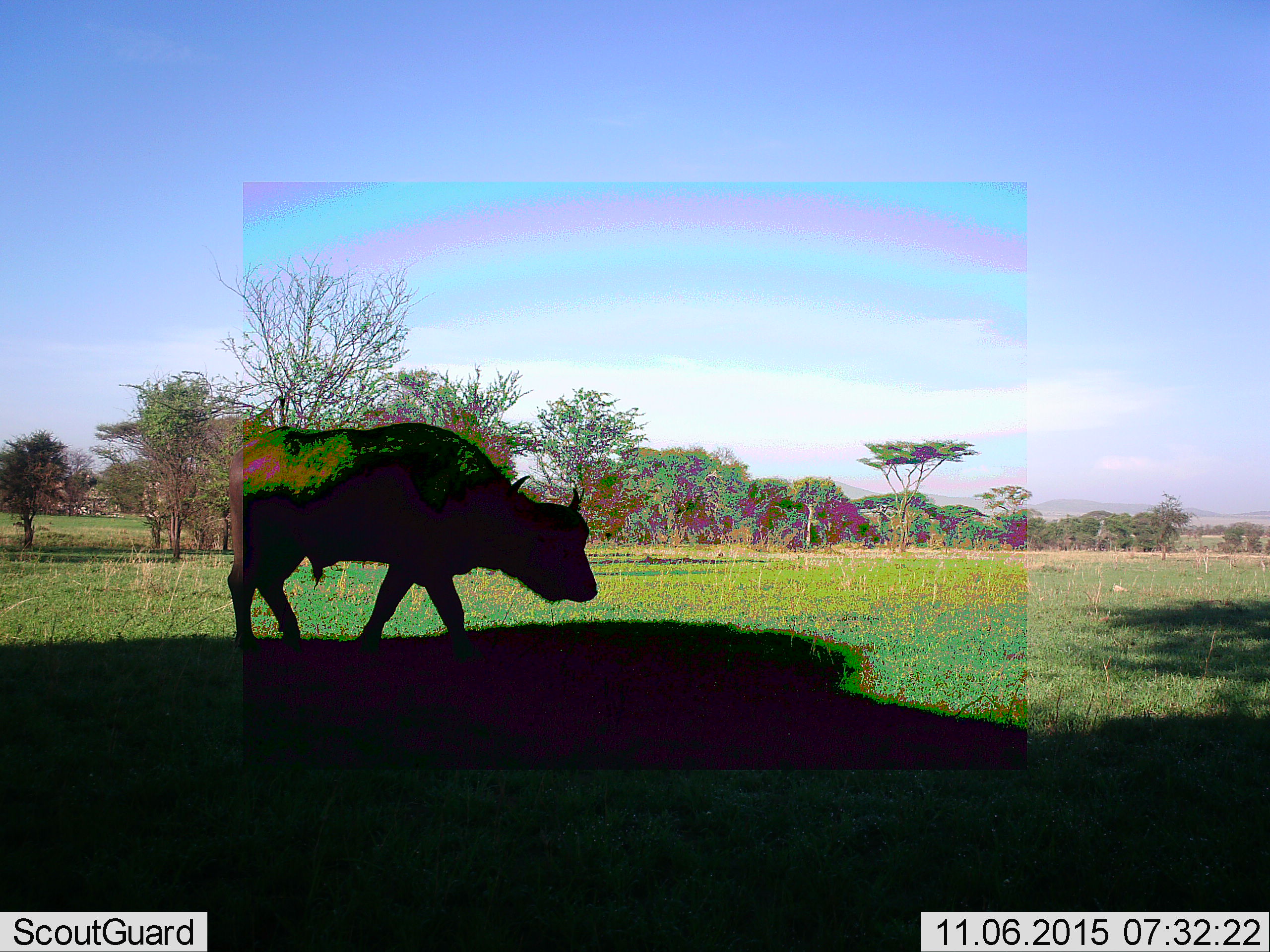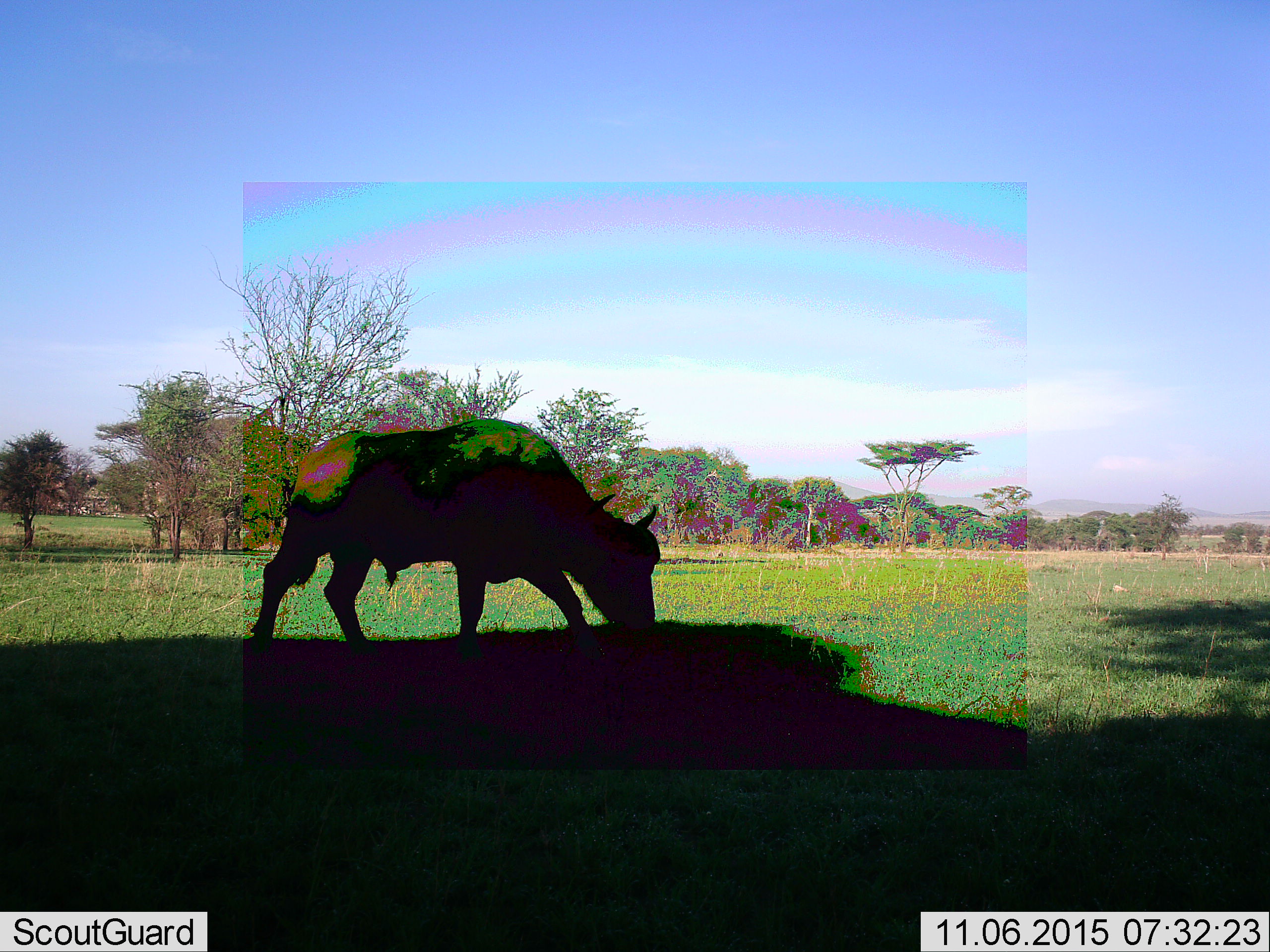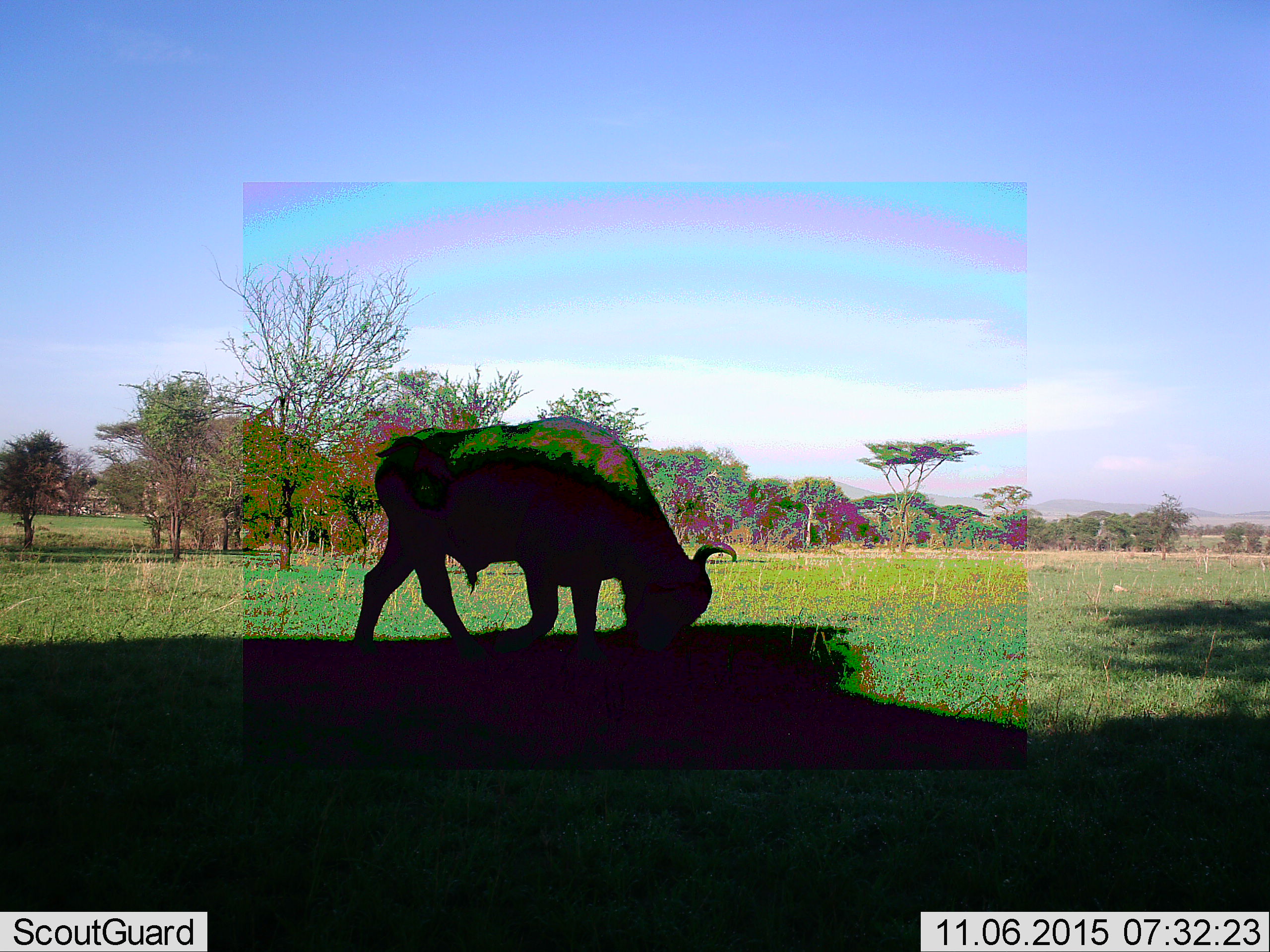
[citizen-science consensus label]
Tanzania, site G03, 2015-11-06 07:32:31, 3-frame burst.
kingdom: Animalia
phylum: Chordata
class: Mammalia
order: Artiodactyla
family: Bovidae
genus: Syncerus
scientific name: Syncerus caffer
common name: cape buffalo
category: buffalo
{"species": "buffalo (cape buffalo) (Syncerus caffer)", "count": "1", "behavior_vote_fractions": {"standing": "12%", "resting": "0%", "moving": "82%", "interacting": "0%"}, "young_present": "0%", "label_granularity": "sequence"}